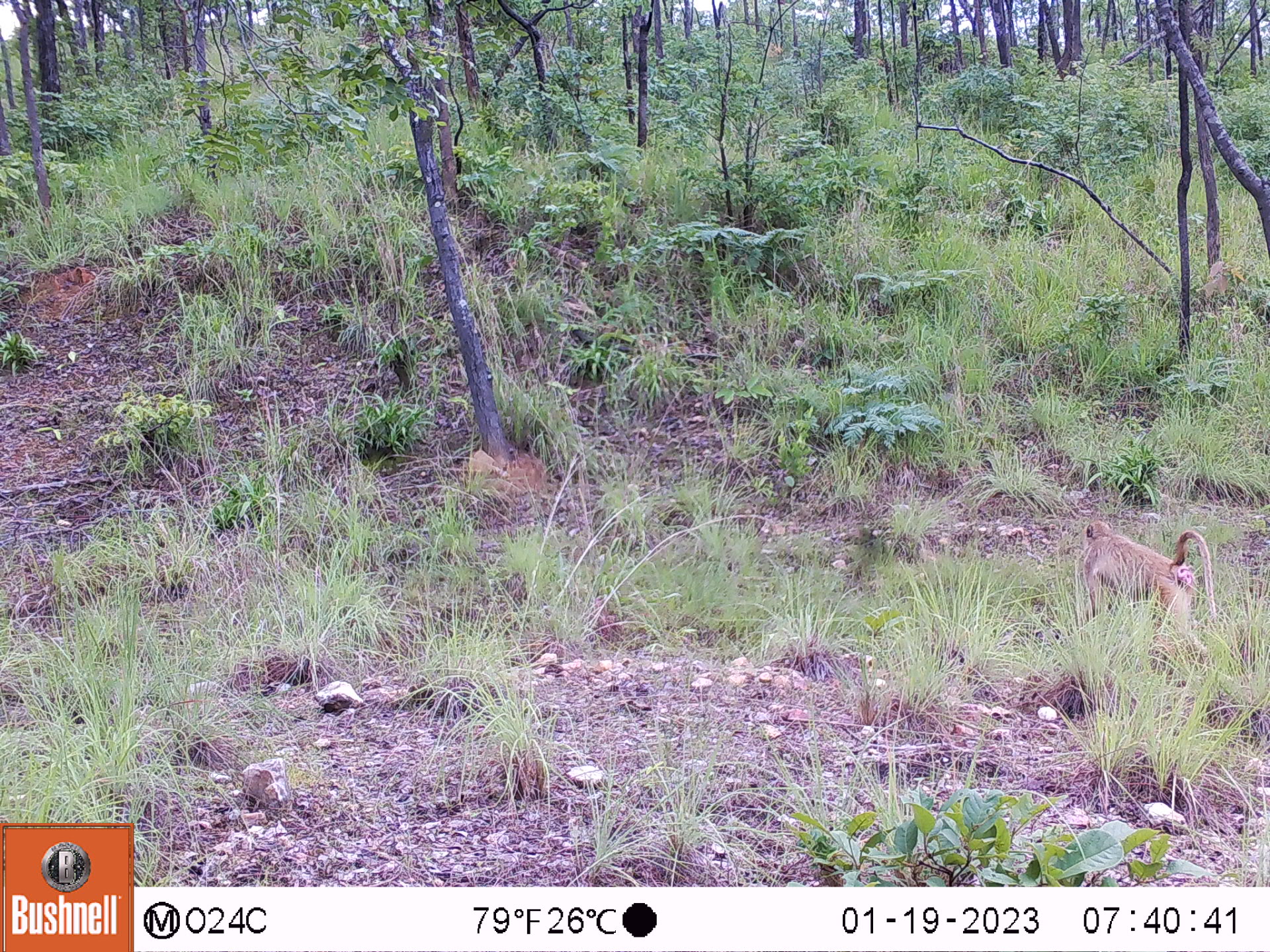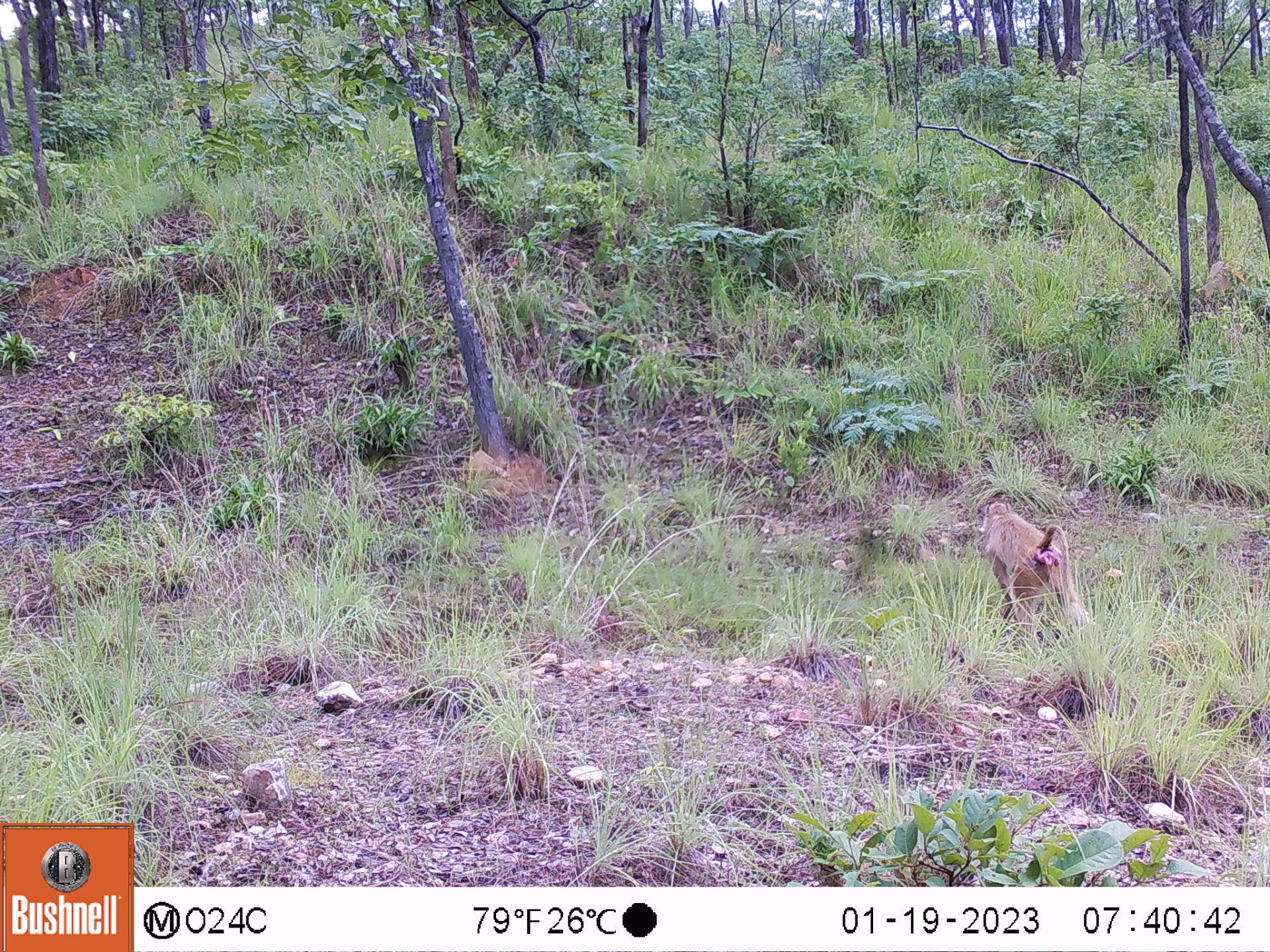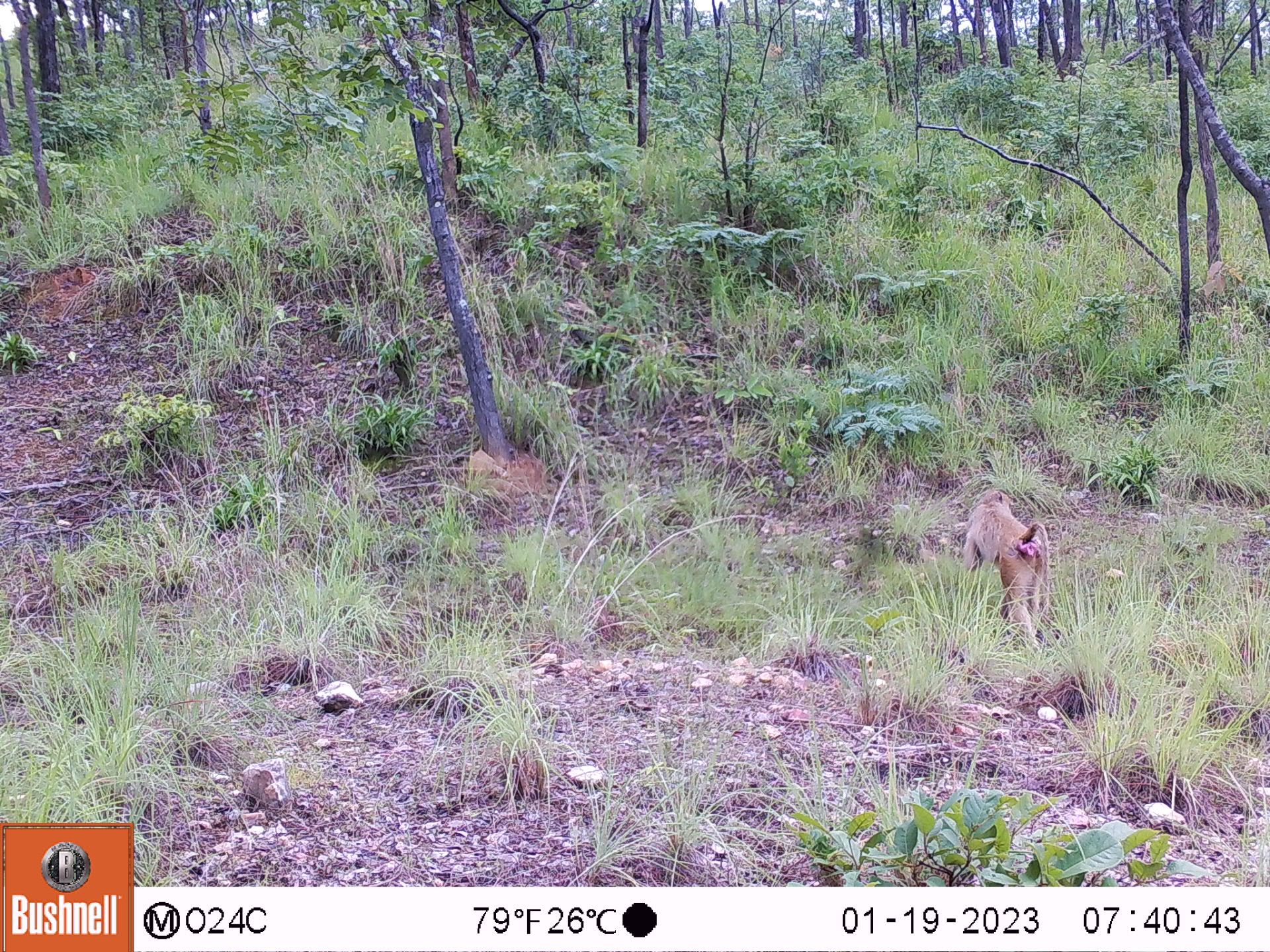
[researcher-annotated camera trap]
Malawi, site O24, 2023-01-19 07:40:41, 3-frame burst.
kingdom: Animalia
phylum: Chordata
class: Mammalia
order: Primates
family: Cercopithecidae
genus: Papio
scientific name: Papio cynocephalus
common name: yellow baboon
Yellow baboon (Papio cynocephalus), count 1.